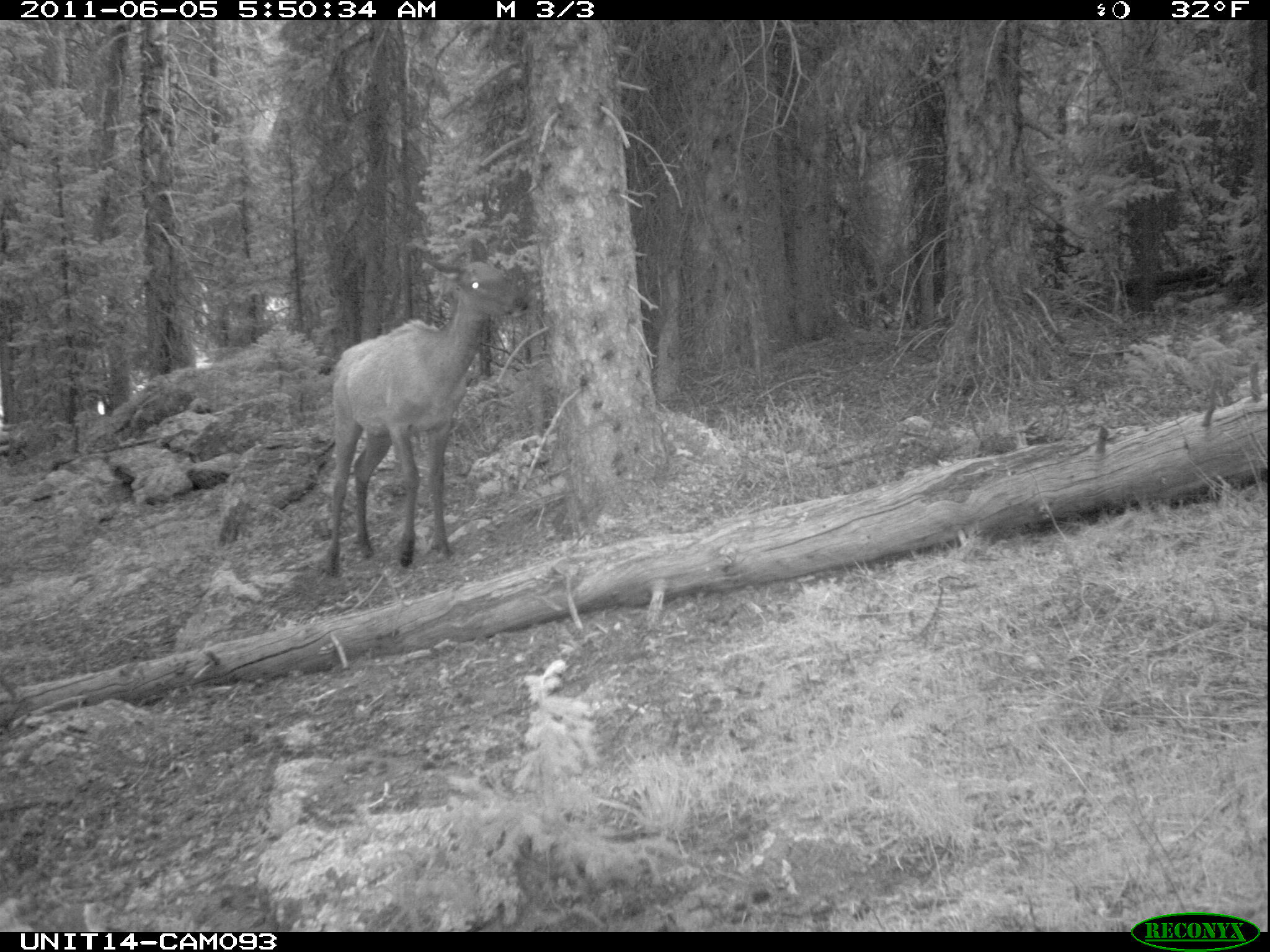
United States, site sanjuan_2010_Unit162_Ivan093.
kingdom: Animalia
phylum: Chordata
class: Mammalia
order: Artiodactyla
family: Cervidae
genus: Cervus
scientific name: Cervus elaphus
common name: red deer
Cervus elaphus (red deer).